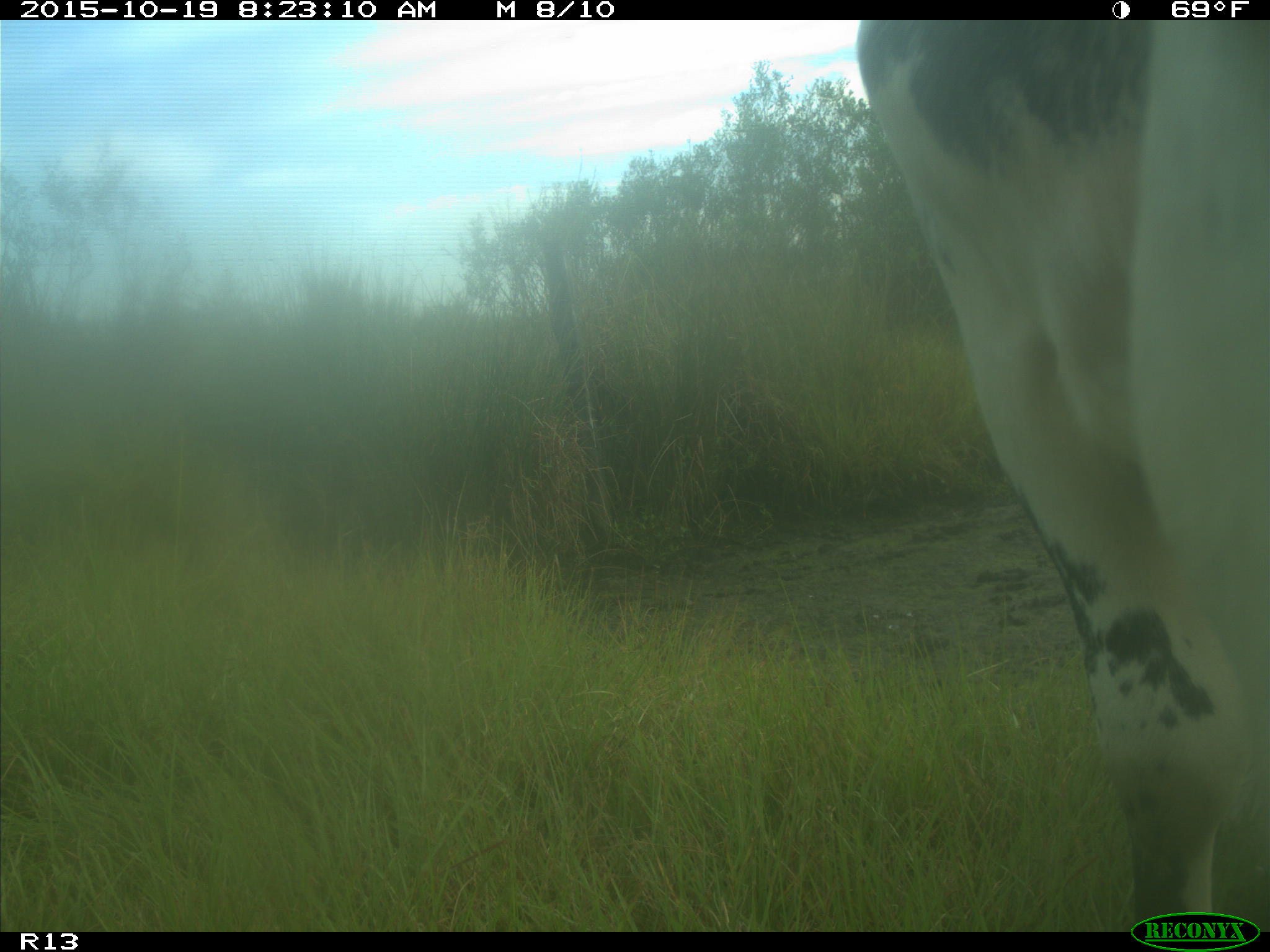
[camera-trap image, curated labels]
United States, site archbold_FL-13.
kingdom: Animalia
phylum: Chordata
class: Mammalia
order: Artiodactyla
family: Bovidae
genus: Bos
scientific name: Bos taurus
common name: domestic cow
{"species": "Bos taurus (domestic cow)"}